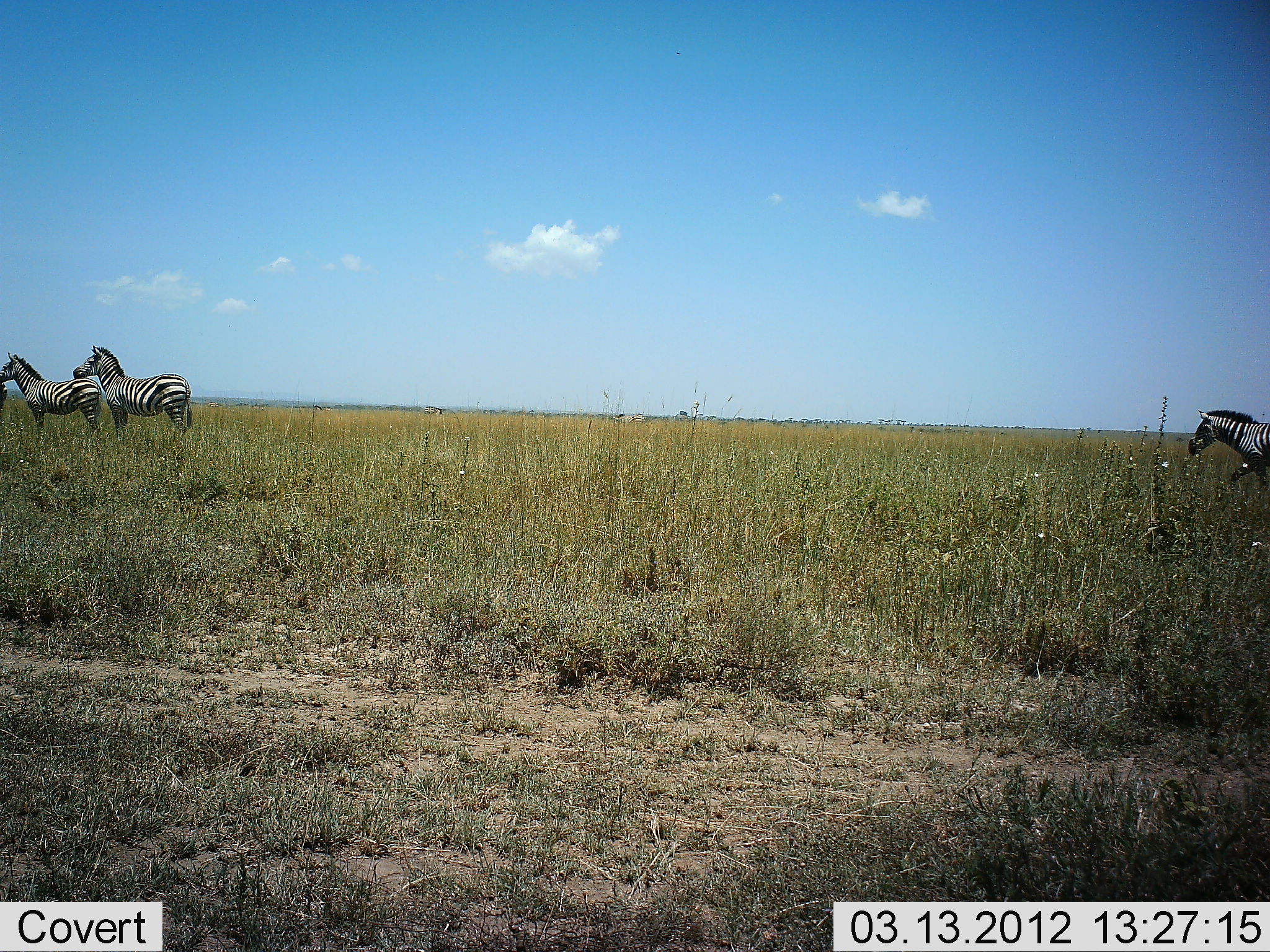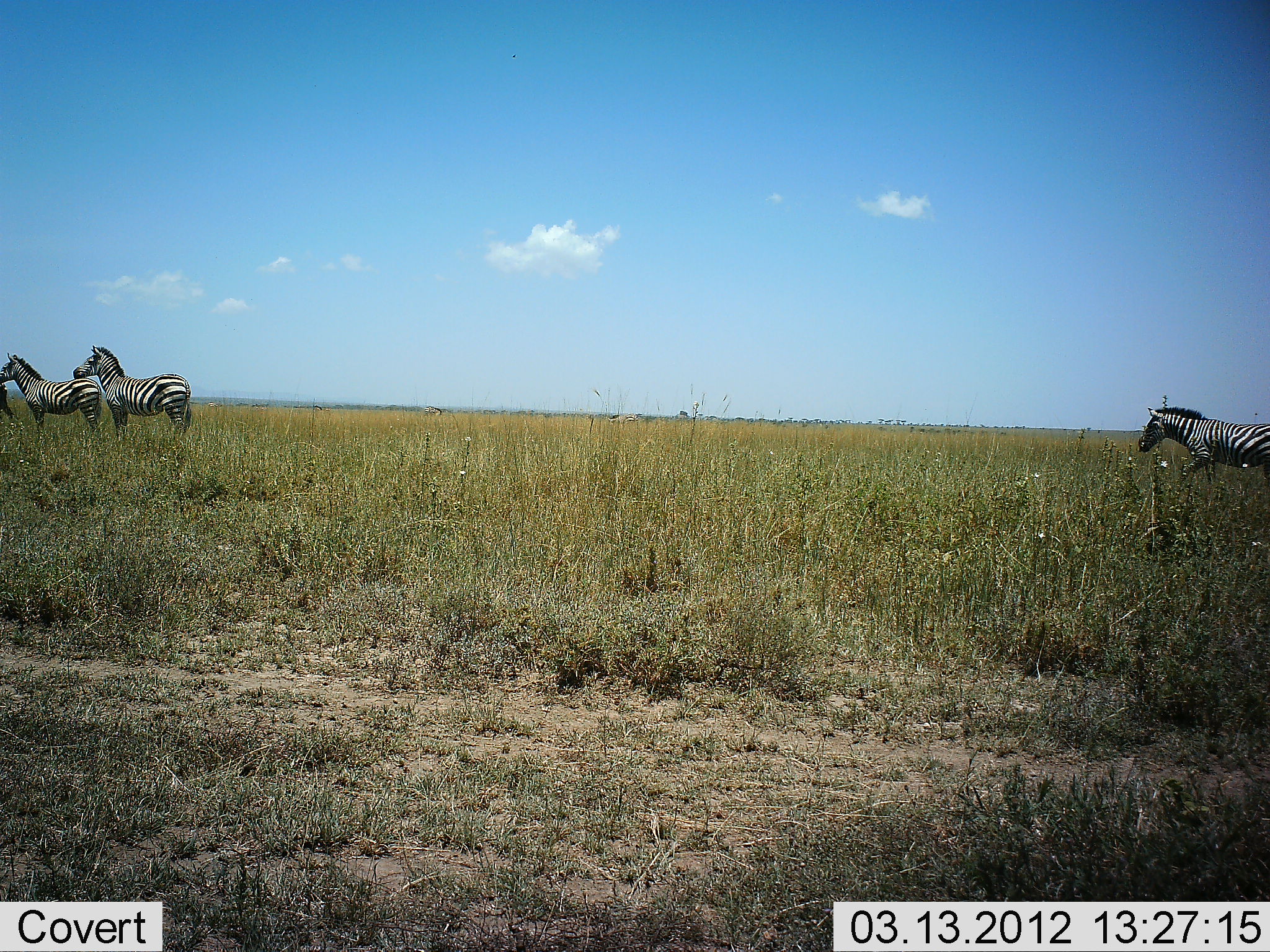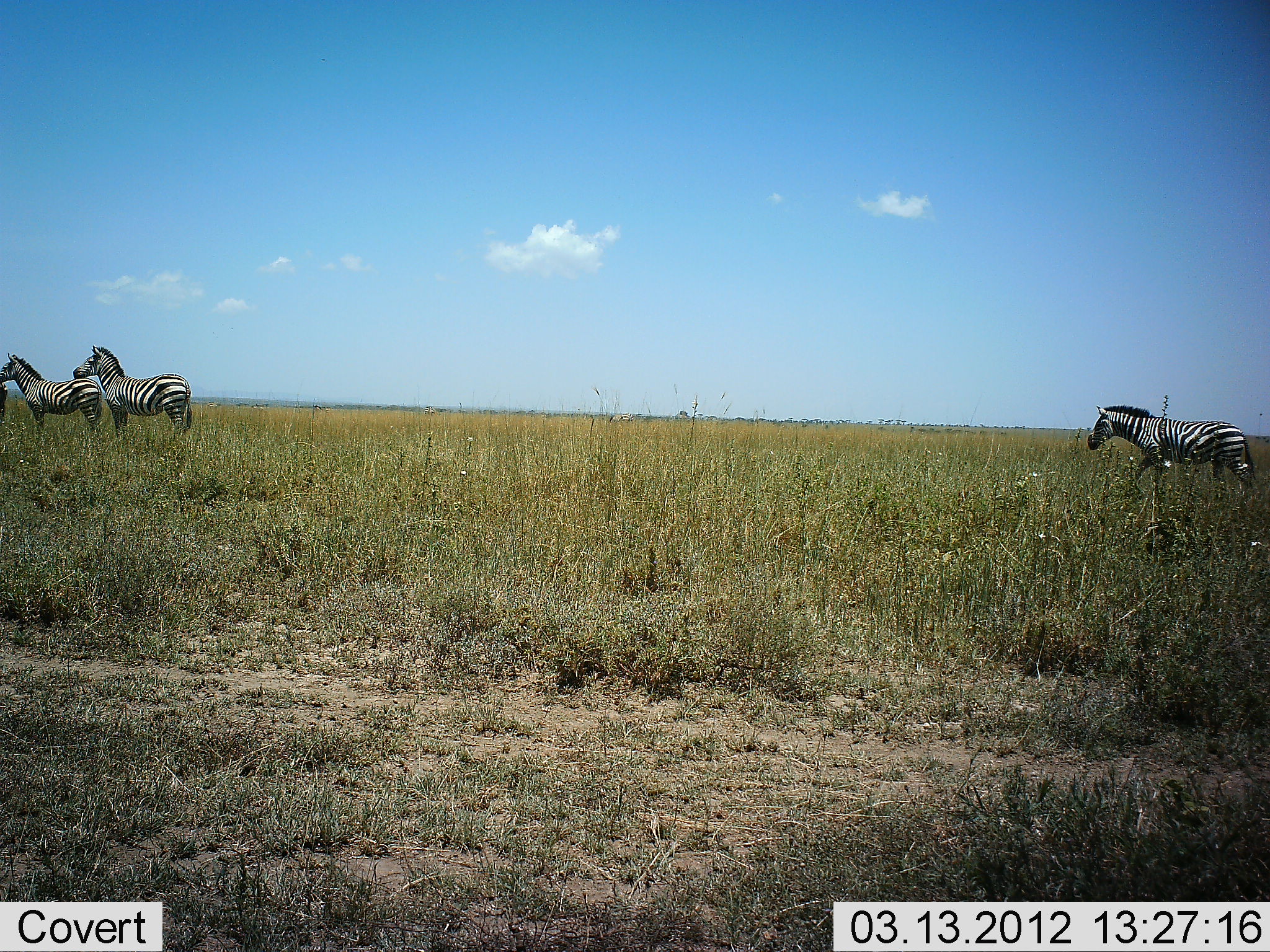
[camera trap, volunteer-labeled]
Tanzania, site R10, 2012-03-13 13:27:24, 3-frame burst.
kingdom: Animalia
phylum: Chordata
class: Mammalia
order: Perissodactyla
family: Equidae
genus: Equus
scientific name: Equus quagga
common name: plains zebra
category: zebra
Zebra (plains zebra) (Equus quagga), count 4. Behavior (volunteer vote fractions): standing 94%, resting 0%, moving 78%, interacting 0%. Young present (vote fraction): 0%. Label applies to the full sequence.